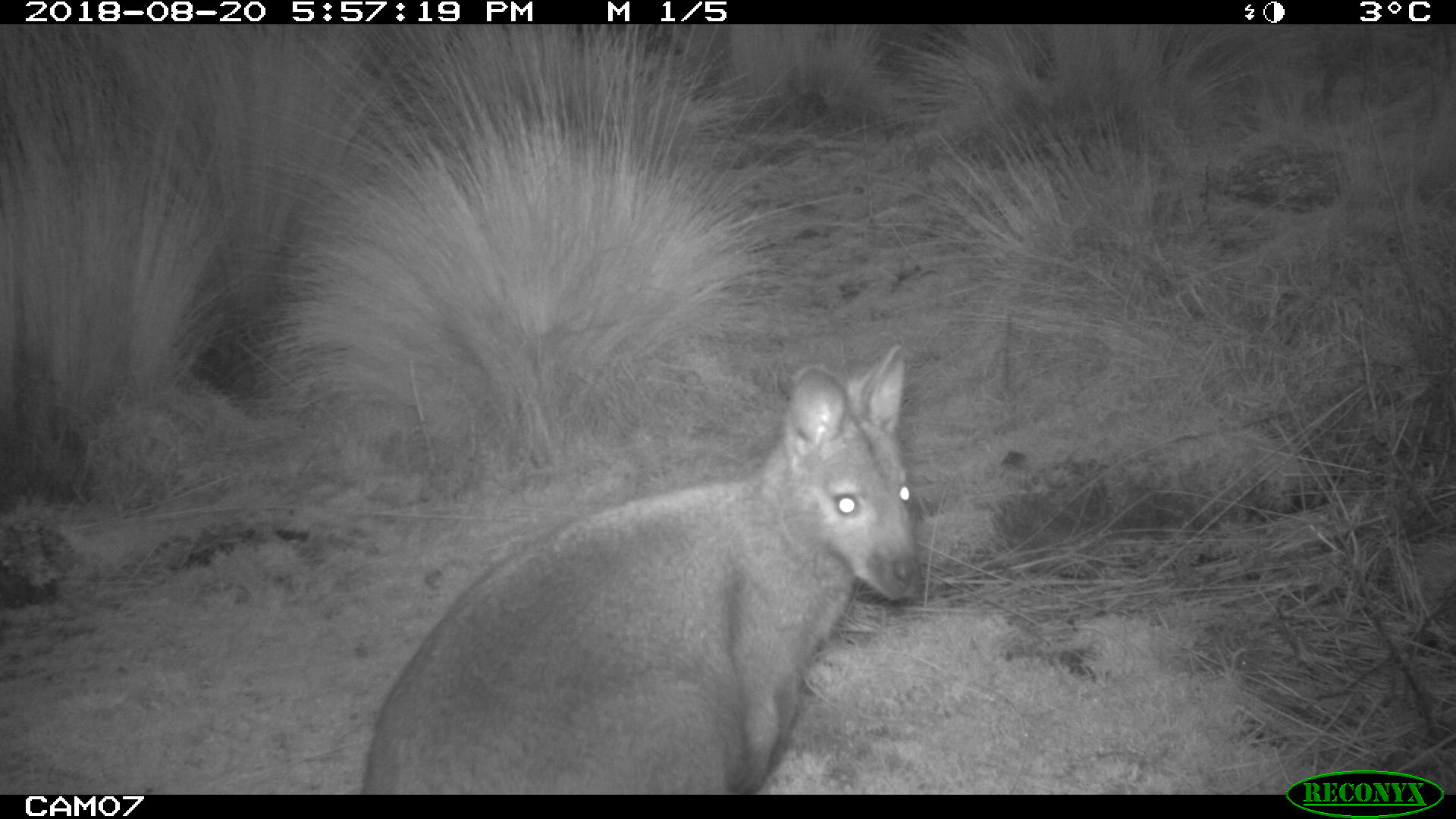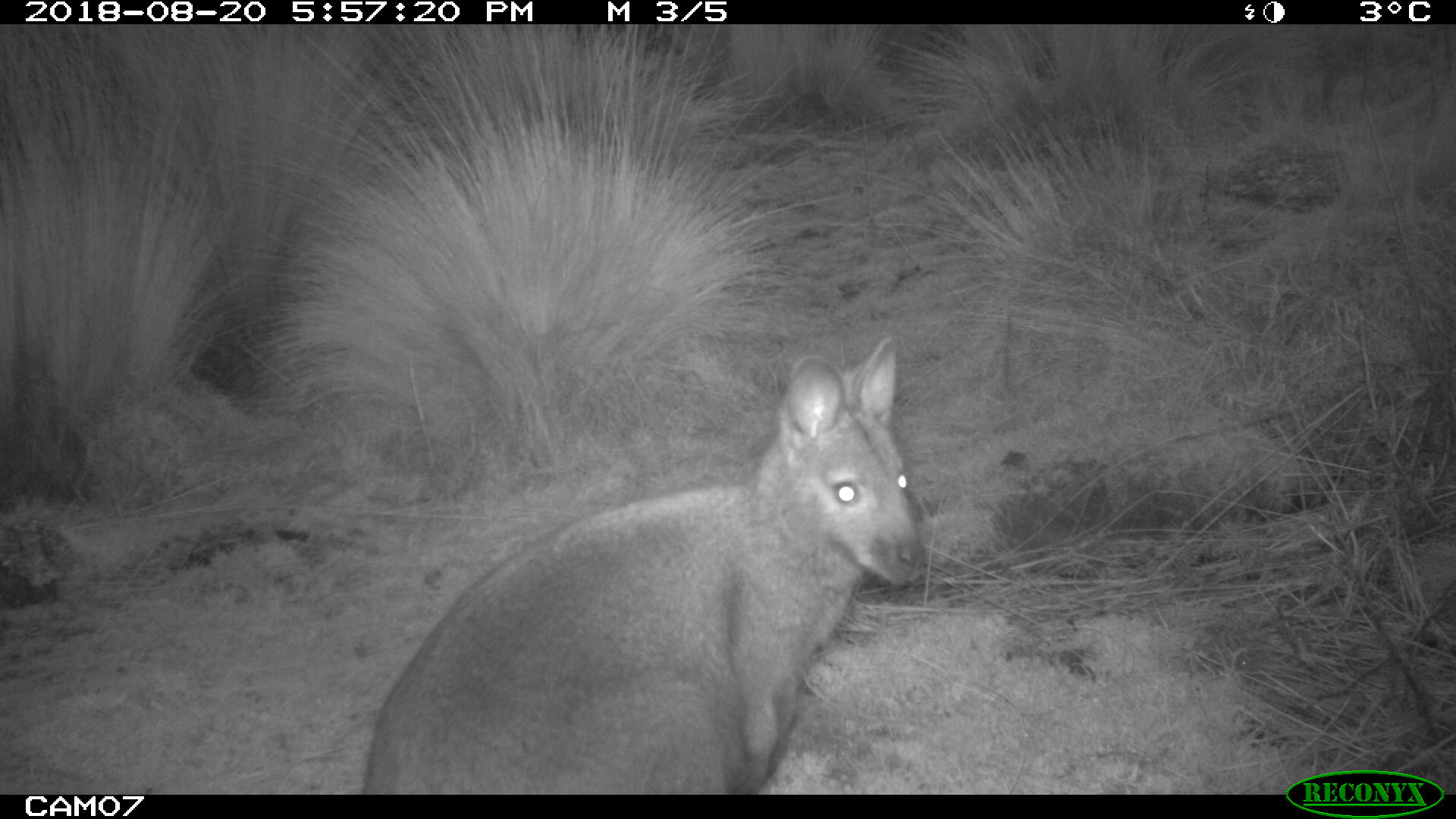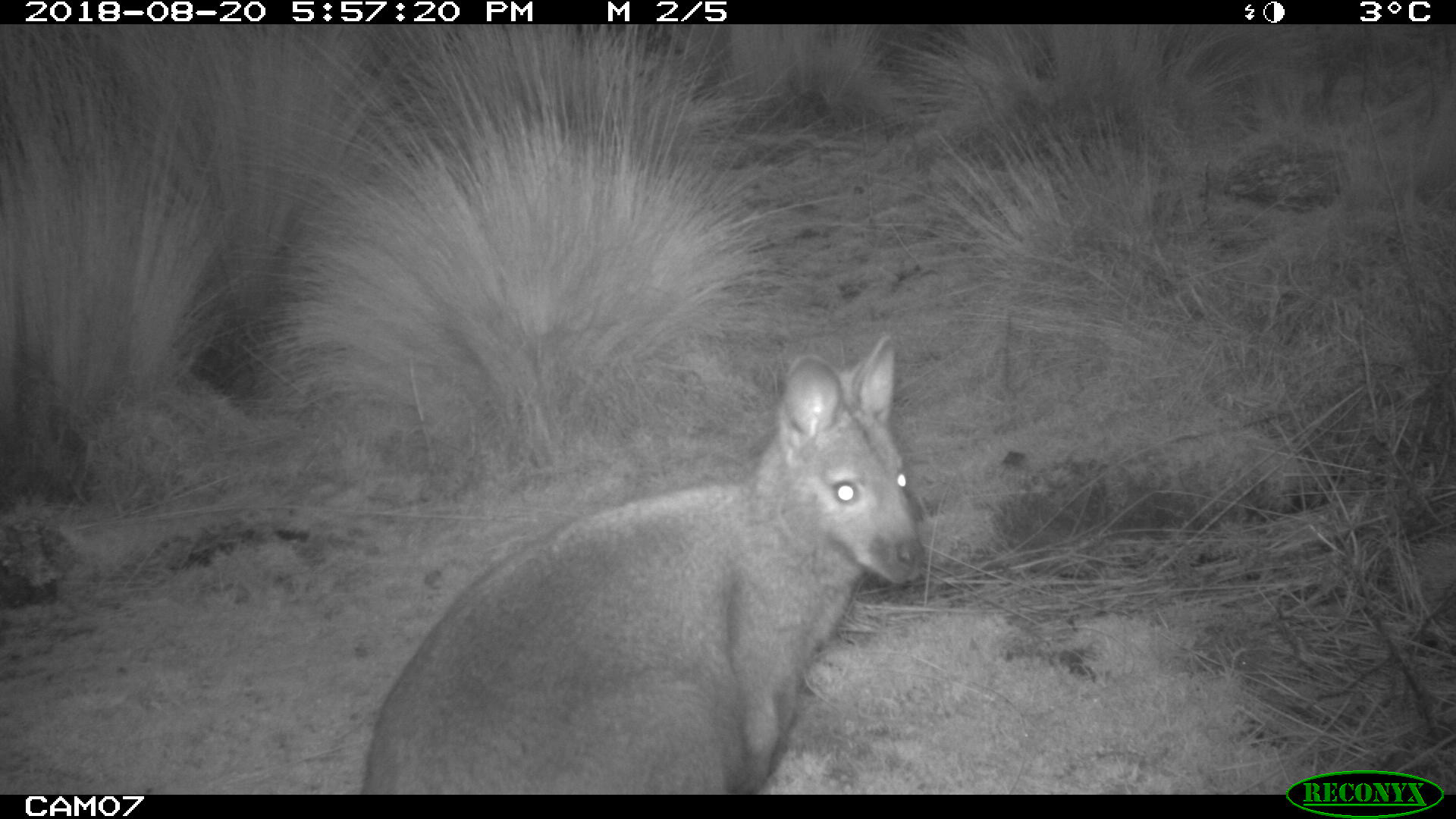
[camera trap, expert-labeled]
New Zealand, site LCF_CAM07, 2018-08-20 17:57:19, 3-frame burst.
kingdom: Animalia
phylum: Chordata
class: Mammalia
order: Diprotodontia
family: Macropodidae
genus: Notamacropus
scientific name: Notamacropus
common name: wallaby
Wallaby (Notamacropus).